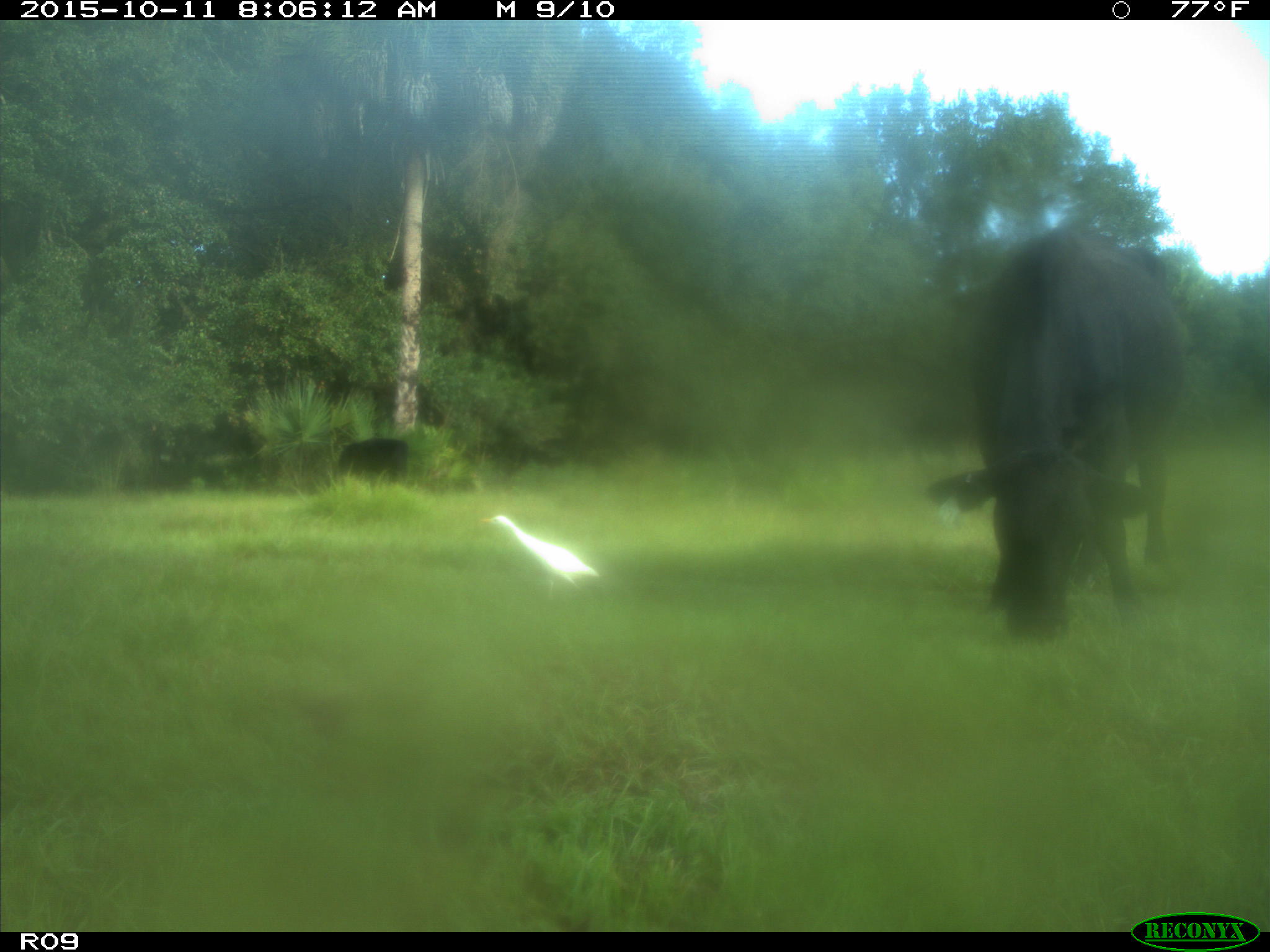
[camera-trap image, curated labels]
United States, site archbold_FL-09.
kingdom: Animalia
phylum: Chordata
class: Mammalia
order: Artiodactyla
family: Bovidae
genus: Bos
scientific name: Bos taurus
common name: domestic cow